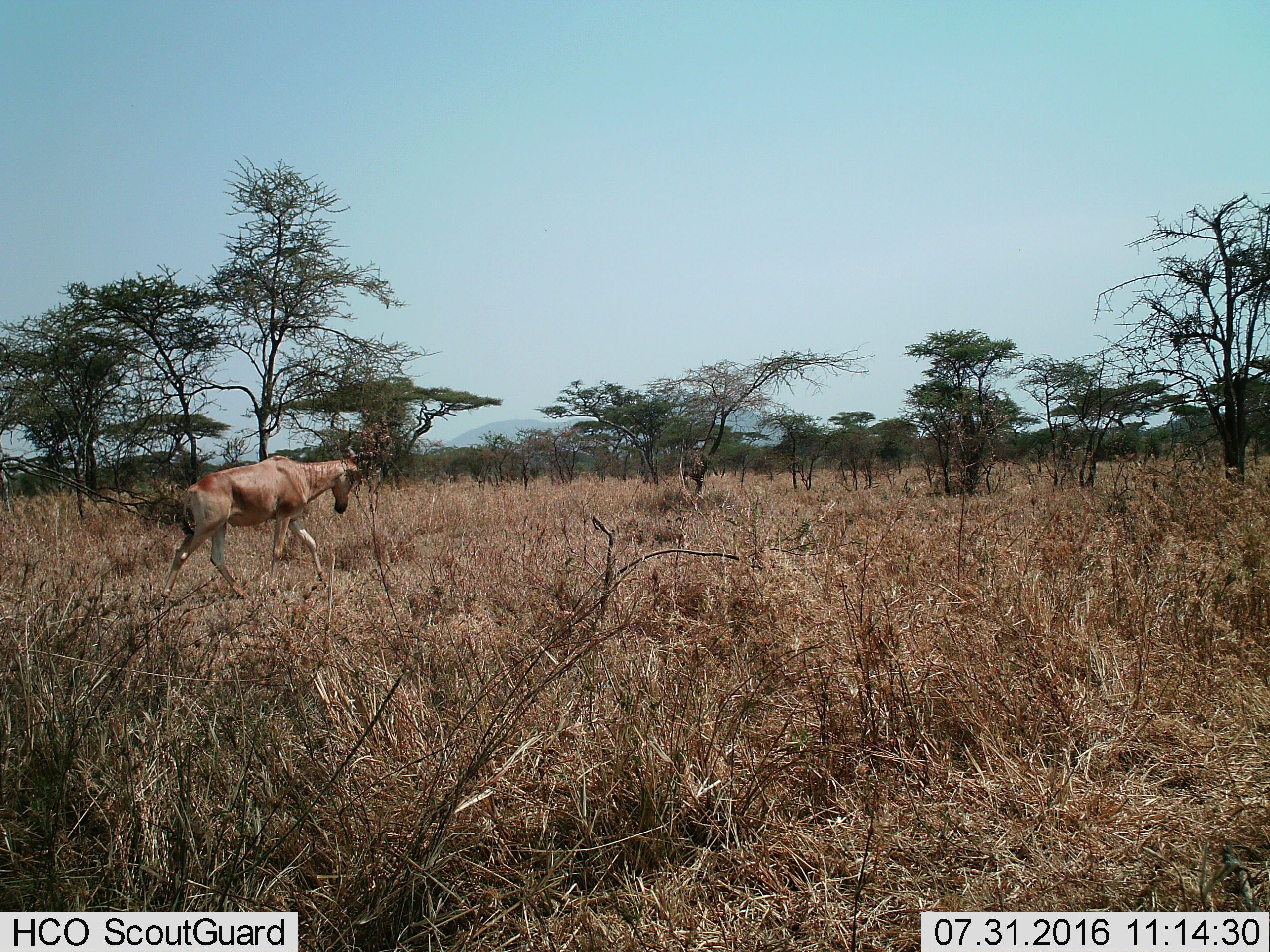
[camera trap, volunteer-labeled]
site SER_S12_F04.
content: unidentified animal